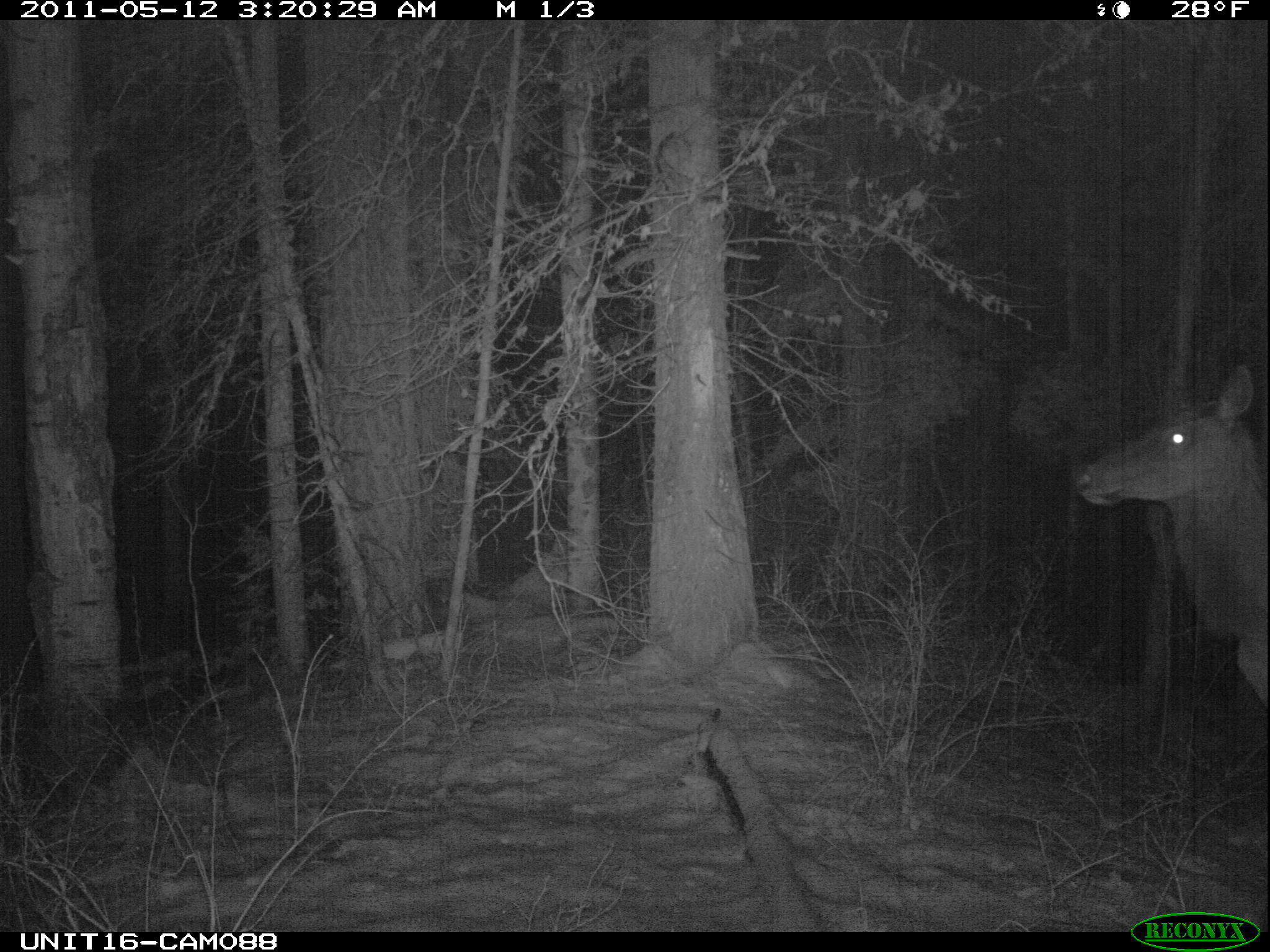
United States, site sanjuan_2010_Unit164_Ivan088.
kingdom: Animalia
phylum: Chordata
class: Mammalia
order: Artiodactyla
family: Cervidae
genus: Cervus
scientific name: Cervus elaphus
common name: red deer